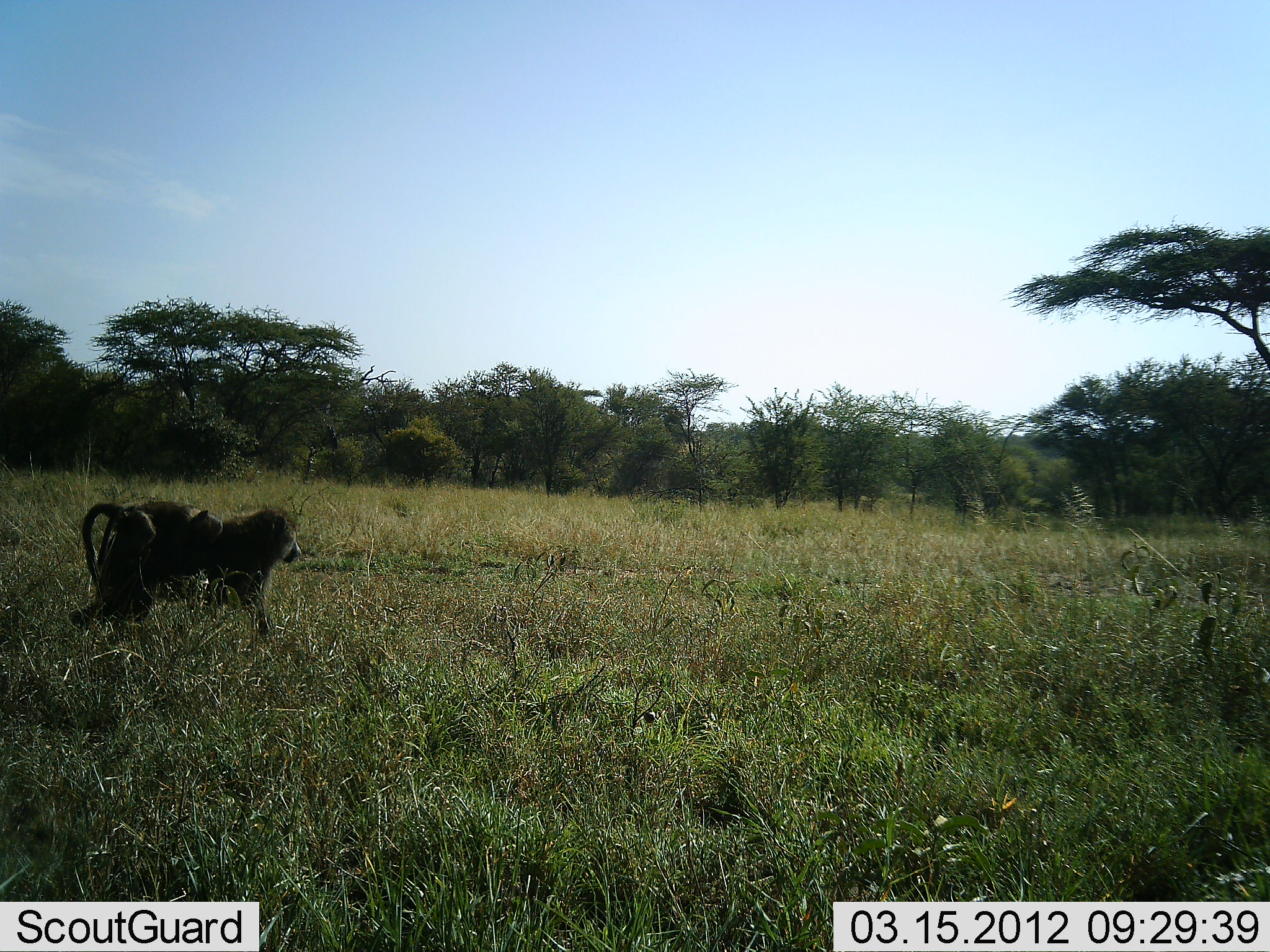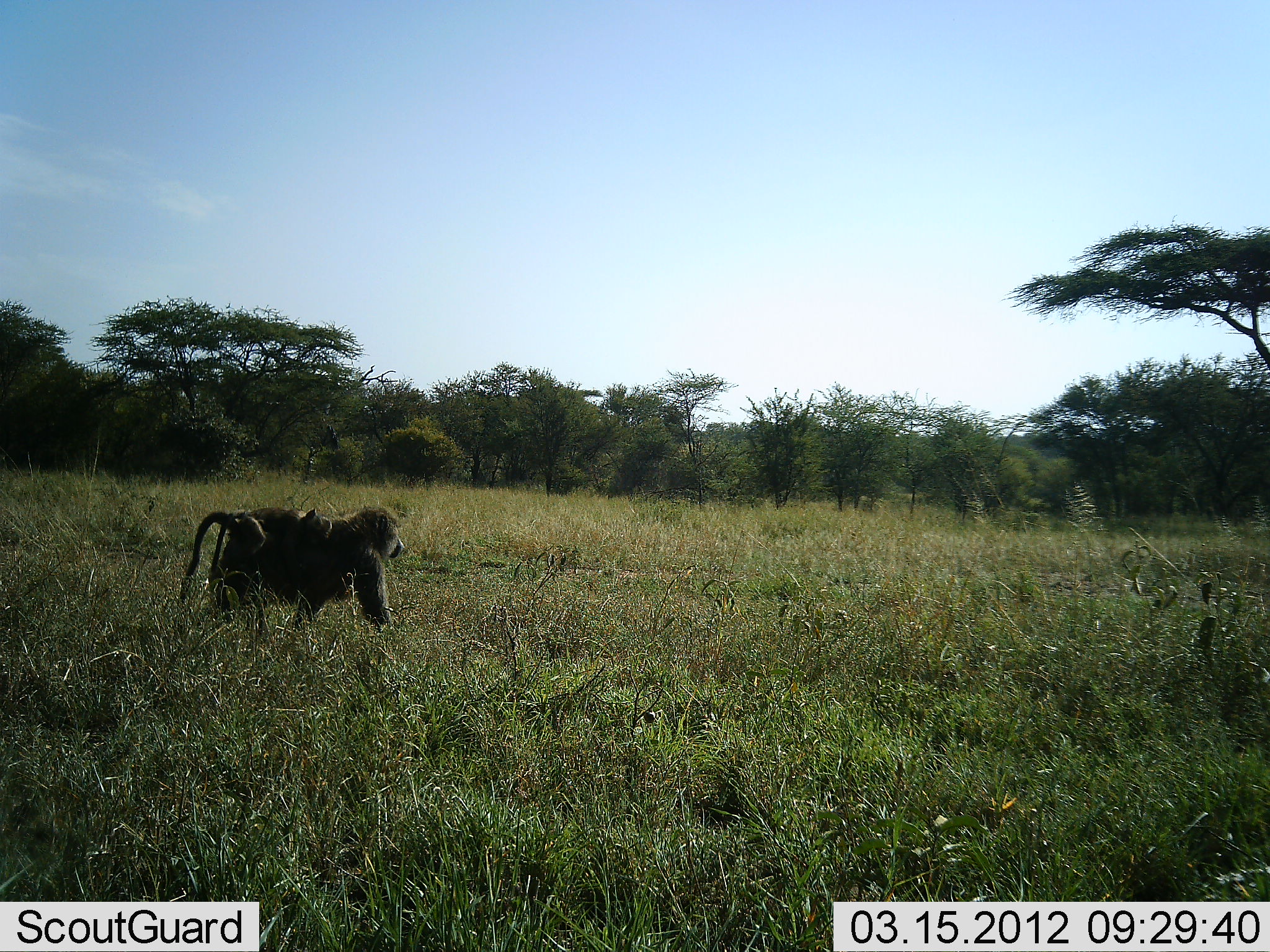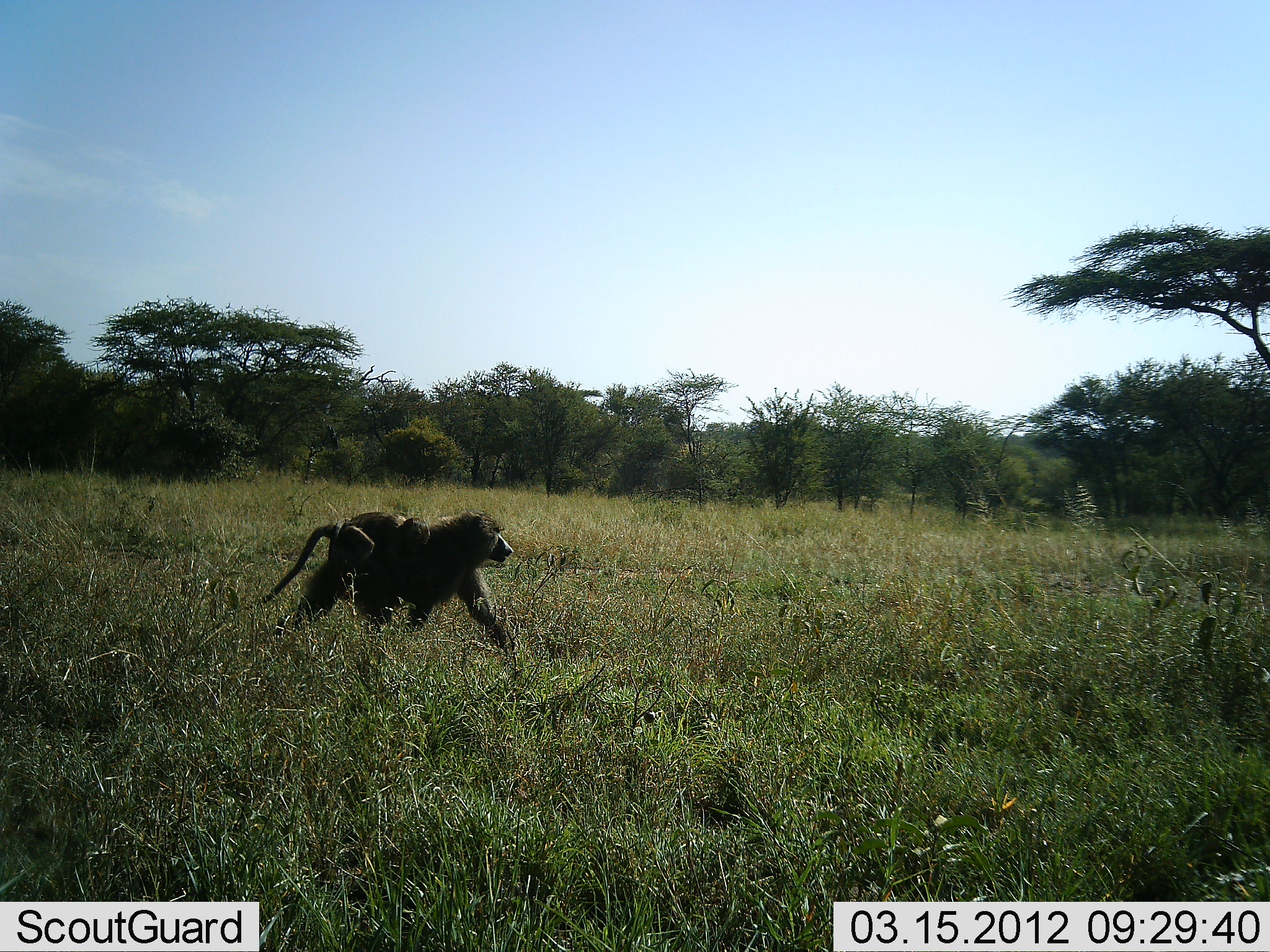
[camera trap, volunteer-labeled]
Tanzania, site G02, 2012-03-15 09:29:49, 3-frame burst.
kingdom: Animalia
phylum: Chordata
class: Mammalia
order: Primates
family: Cercopithecidae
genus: Papio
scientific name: Papio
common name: baboon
Baboon (Papio), count 1. Behavior (volunteer vote fractions): standing 0%, resting 0%, moving 100%, interacting 0%. Young present (vote fraction): 30%. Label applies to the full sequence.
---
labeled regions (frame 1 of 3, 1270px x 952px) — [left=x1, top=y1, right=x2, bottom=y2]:
animal: [left=69, top=503, right=302, bottom=639]; [left=81, top=499, right=225, bottom=592]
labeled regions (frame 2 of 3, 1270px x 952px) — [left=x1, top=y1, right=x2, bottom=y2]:
animal: [left=178, top=507, right=405, bottom=636]; [left=210, top=506, right=333, bottom=575]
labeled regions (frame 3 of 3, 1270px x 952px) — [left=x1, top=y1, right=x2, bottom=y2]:
animal: [left=243, top=511, right=513, bottom=661]; [left=325, top=511, right=432, bottom=570]